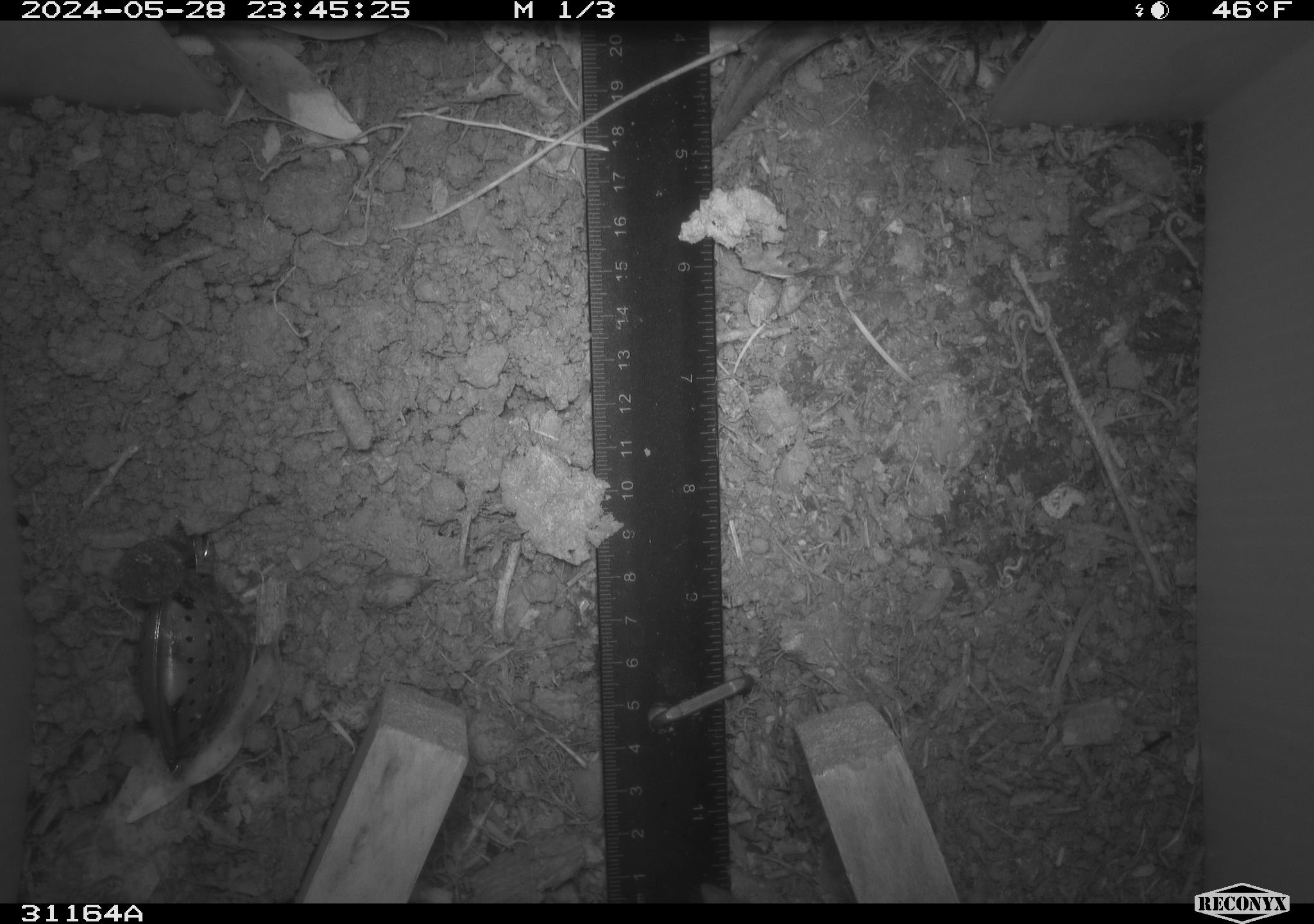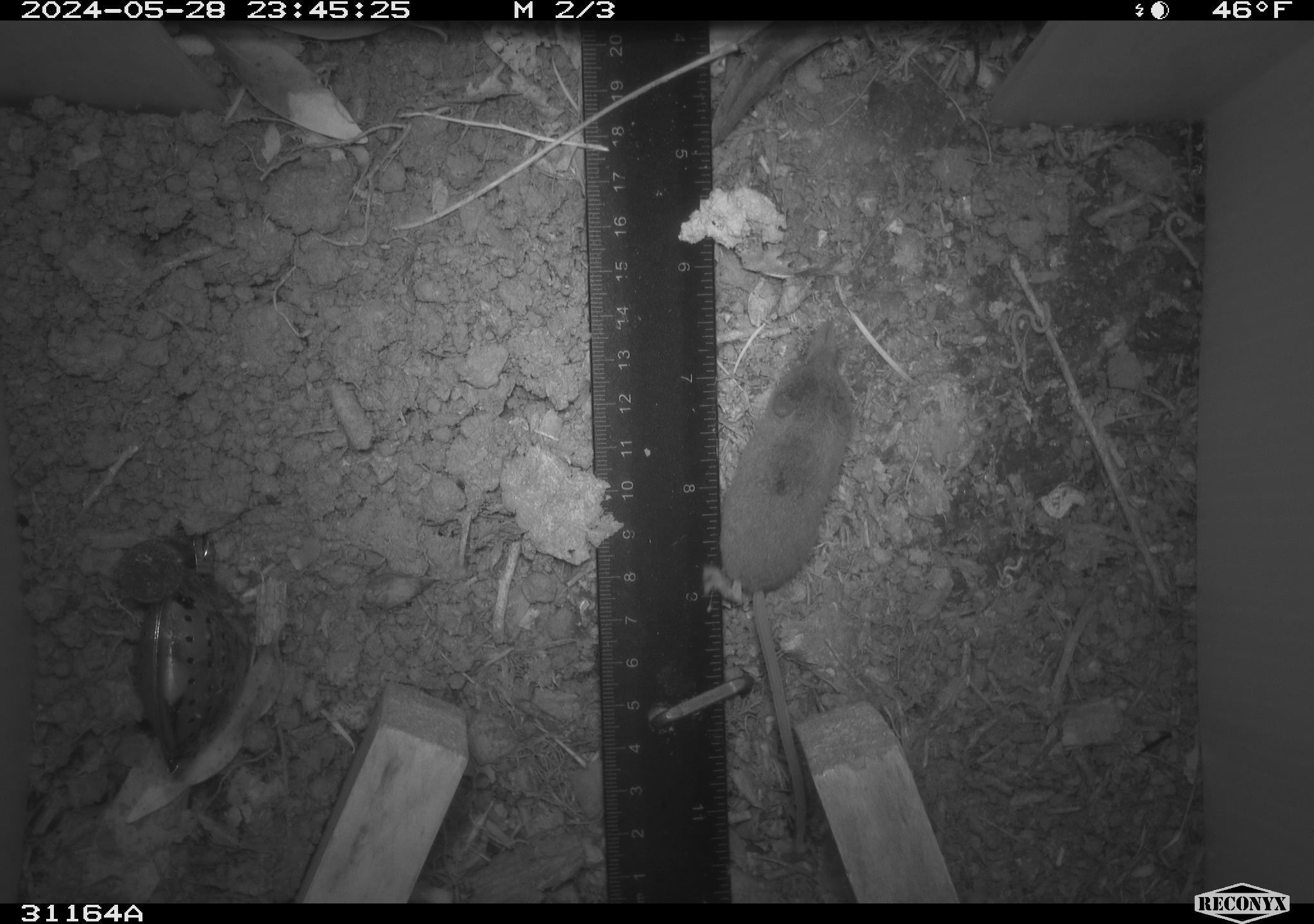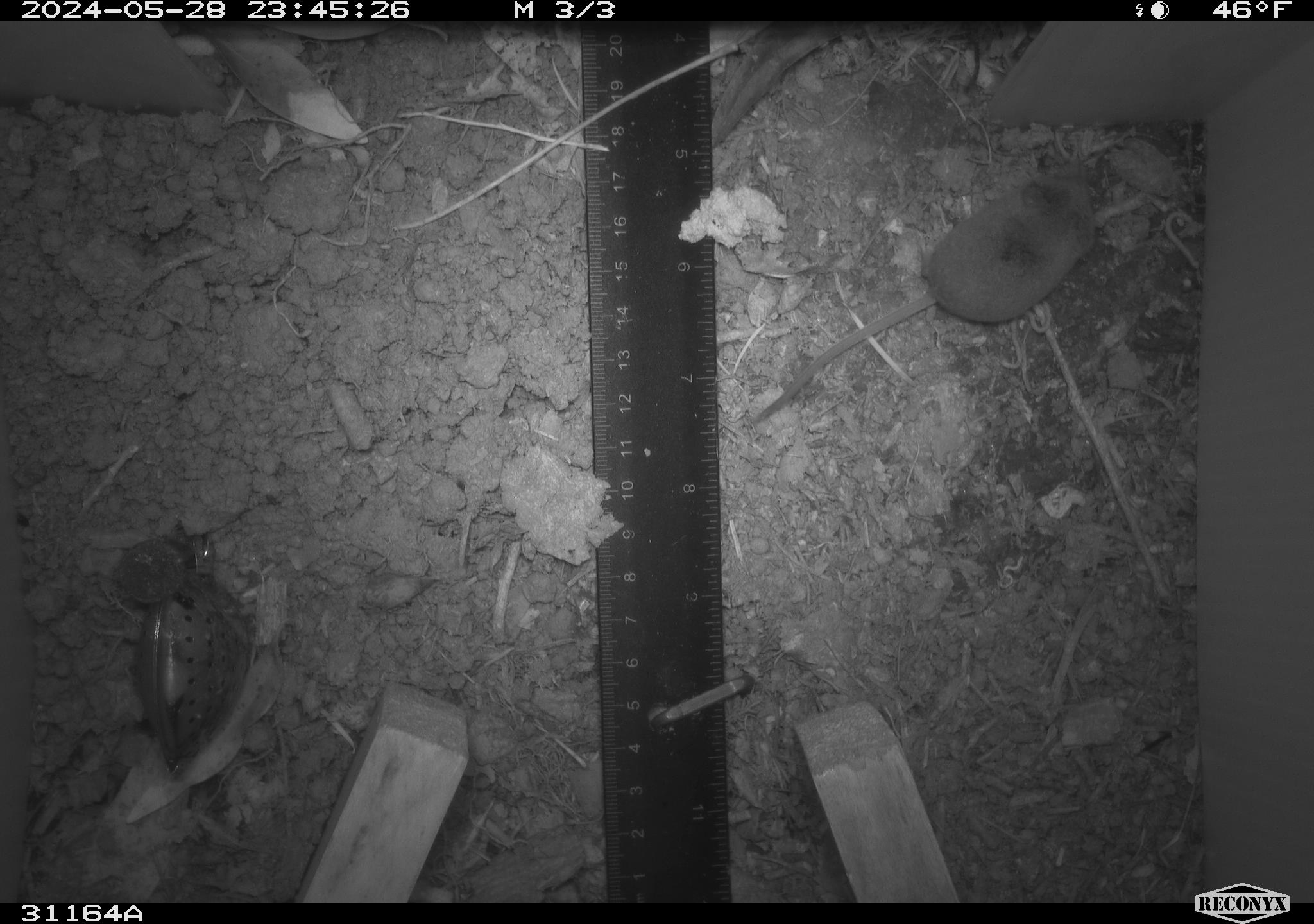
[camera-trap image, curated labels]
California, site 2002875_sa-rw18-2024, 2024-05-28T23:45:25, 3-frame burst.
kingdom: Animalia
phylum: Chordata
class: Mammalia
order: Eulipotyphla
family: Soricidae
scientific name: Soricidae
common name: shrews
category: soricidae family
Soricidae family (shrews) (Soricidae).